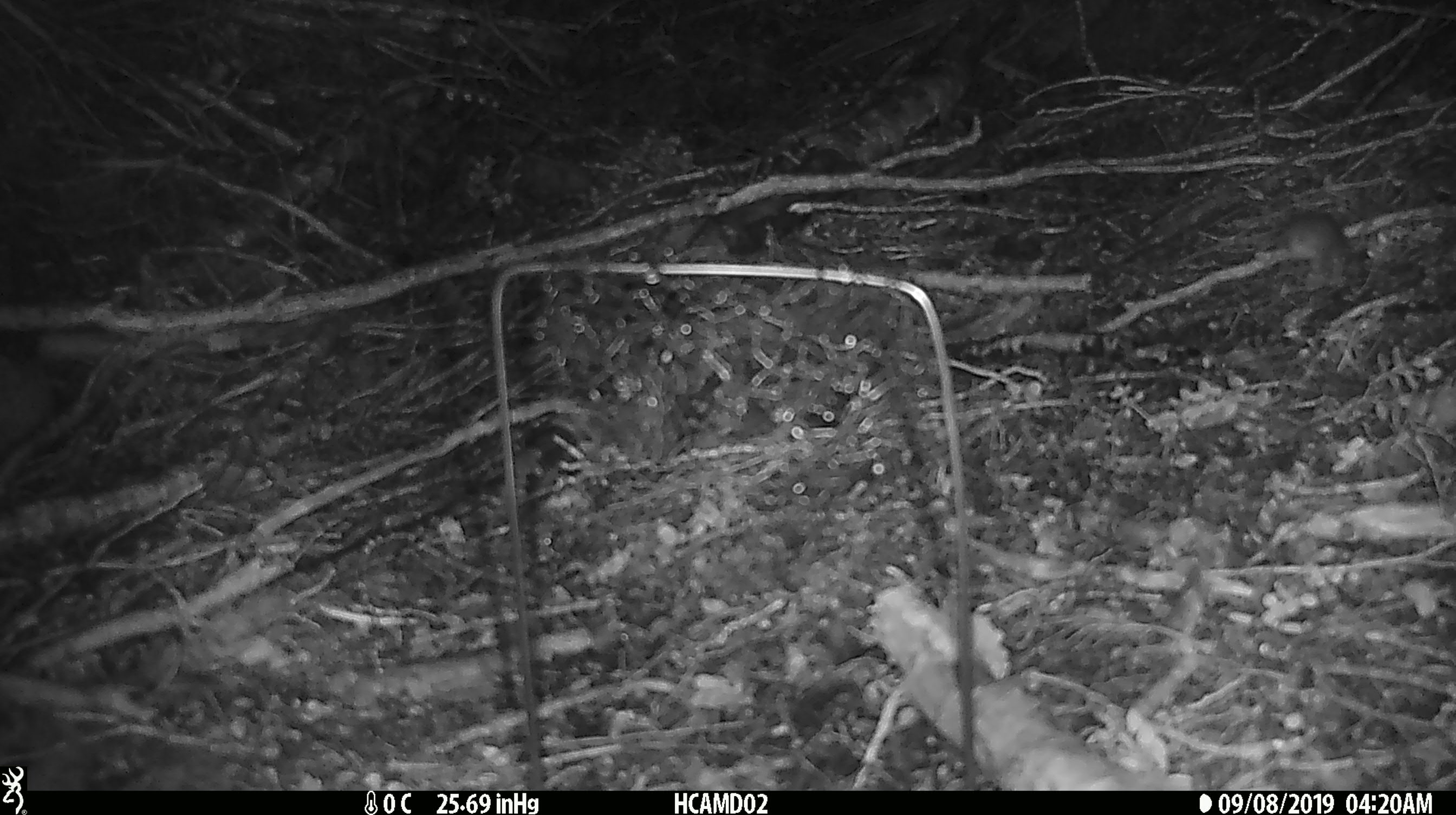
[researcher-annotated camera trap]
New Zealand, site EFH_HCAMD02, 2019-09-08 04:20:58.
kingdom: Animalia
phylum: Chordata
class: Mammalia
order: Rodentia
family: Muridae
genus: Mus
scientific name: Mus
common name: mouse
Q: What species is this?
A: Mouse (Mus).